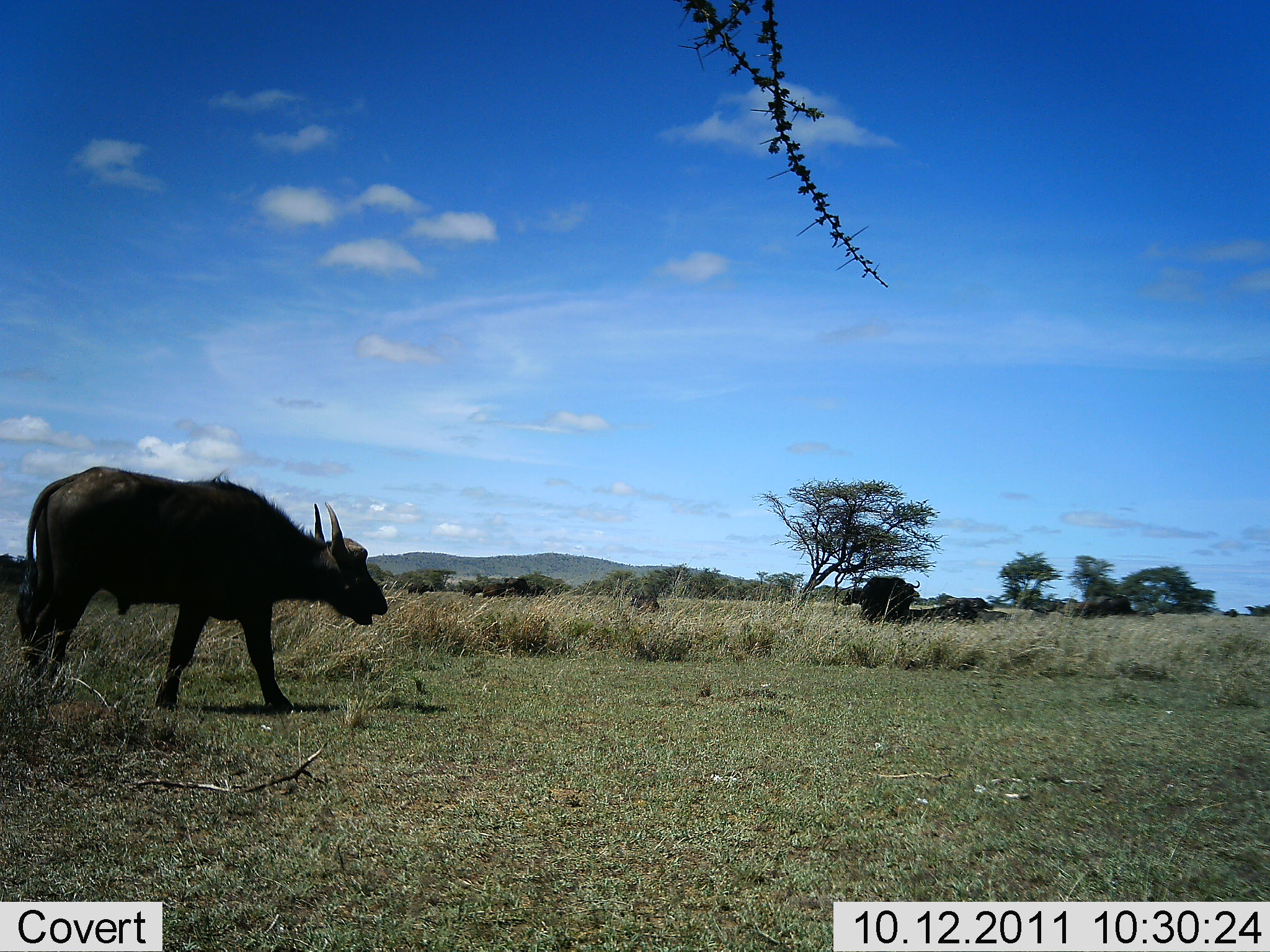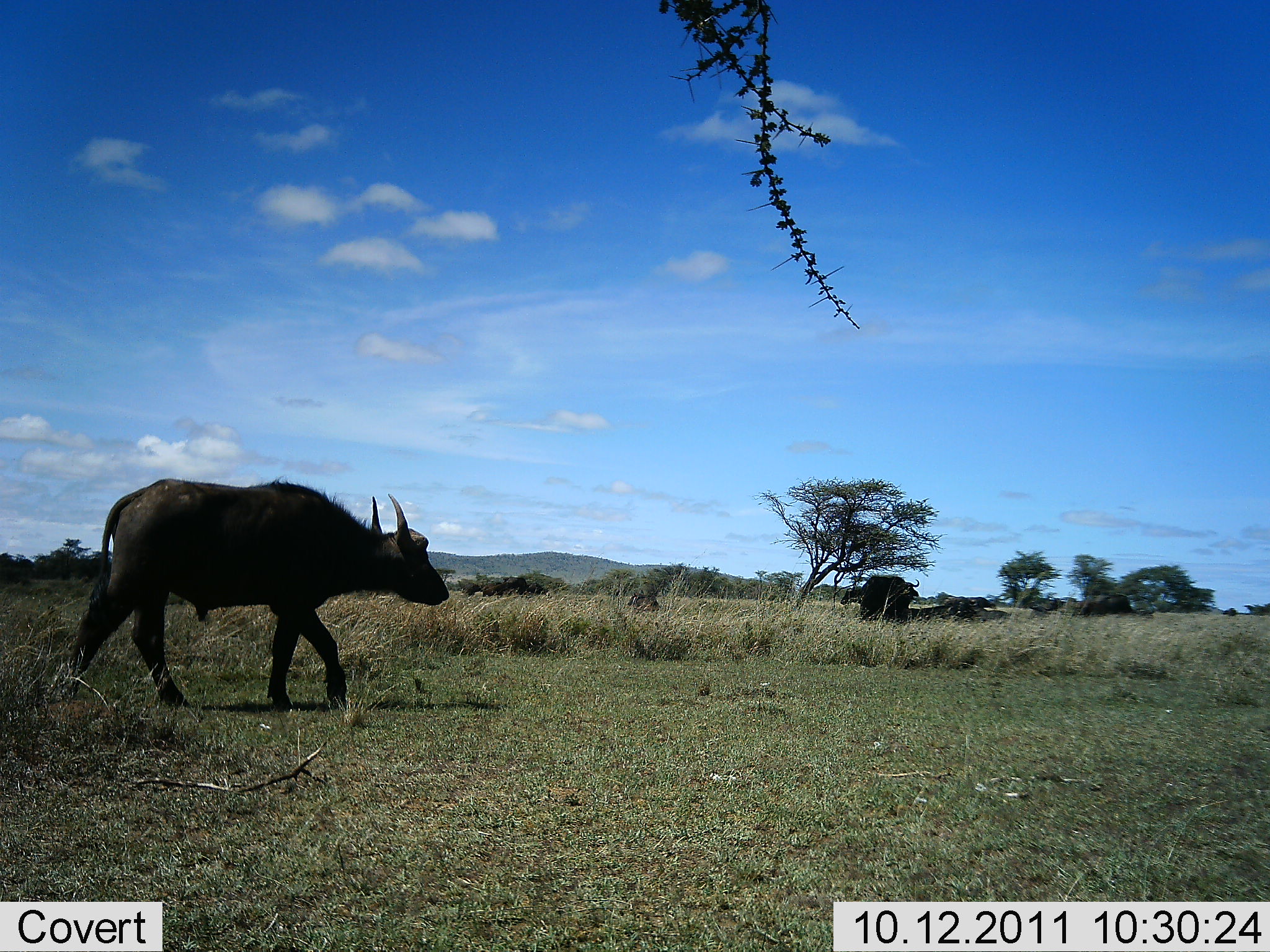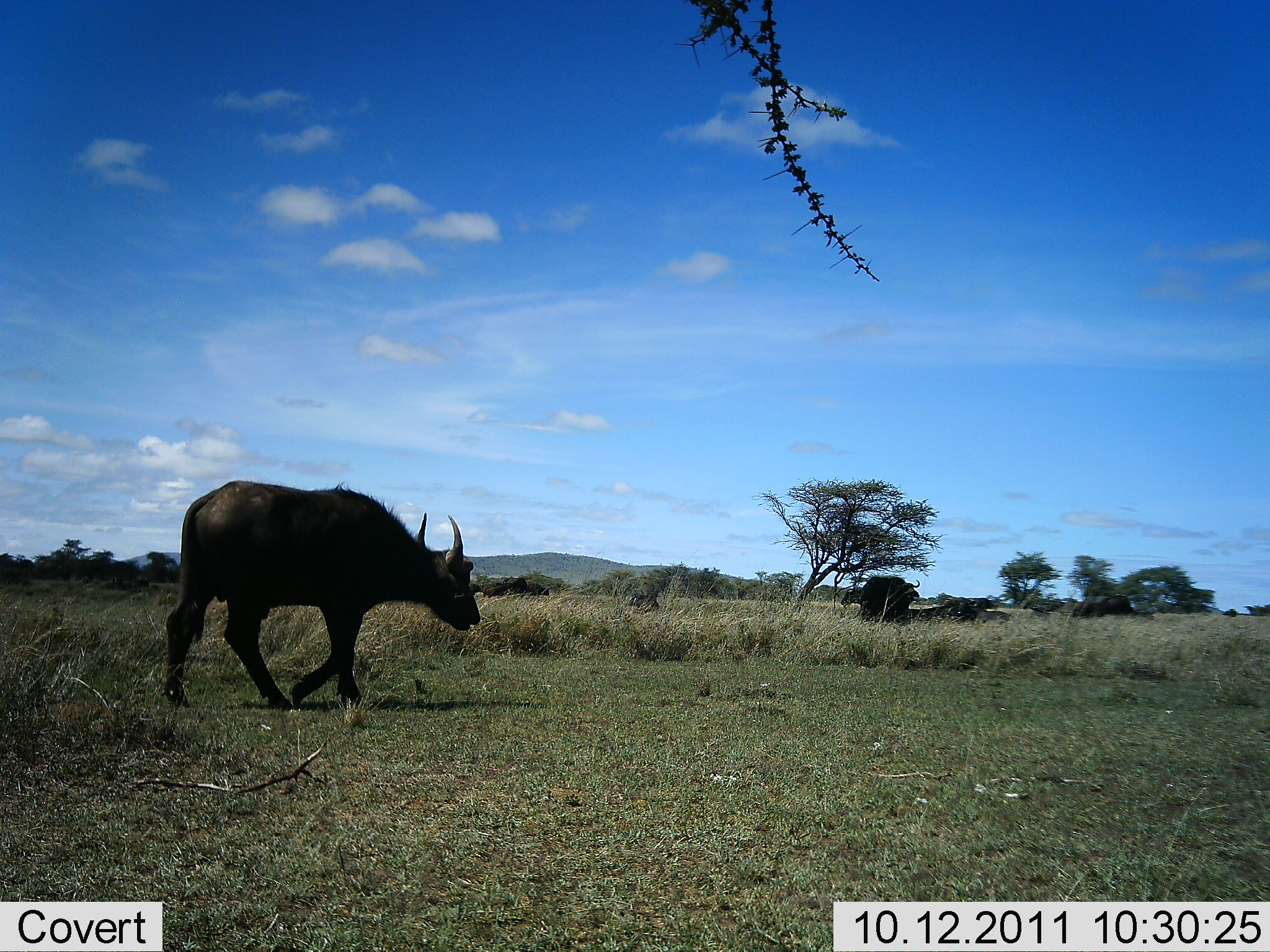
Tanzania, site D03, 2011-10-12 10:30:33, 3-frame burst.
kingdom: Animalia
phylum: Chordata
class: Mammalia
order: Artiodactyla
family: Bovidae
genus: Syncerus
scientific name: Syncerus caffer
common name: cape buffalo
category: buffalo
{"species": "buffalo (cape buffalo) (Syncerus caffer)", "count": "1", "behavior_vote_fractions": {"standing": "30%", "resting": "0%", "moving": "90%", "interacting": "0%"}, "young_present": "0%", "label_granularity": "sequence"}